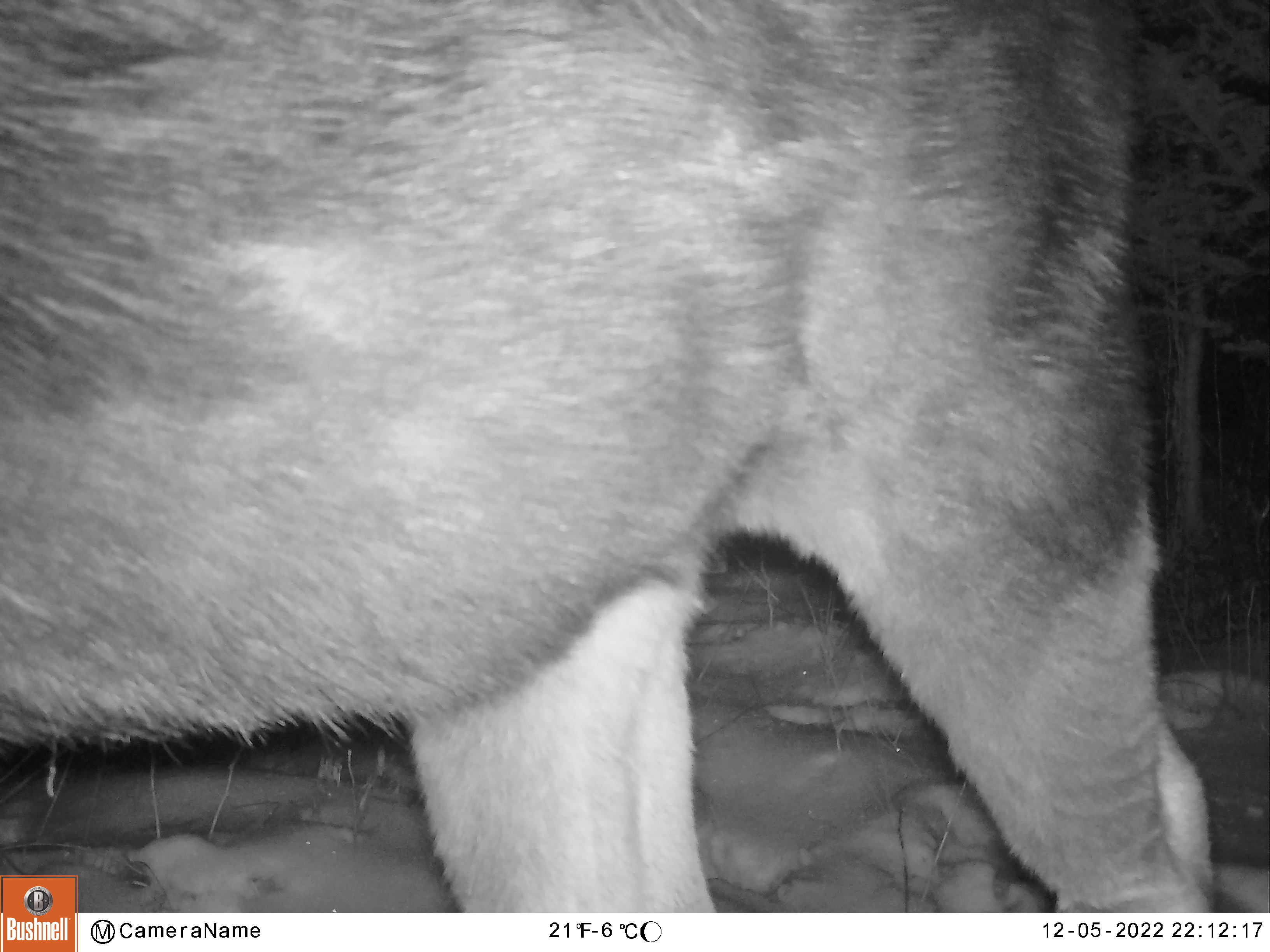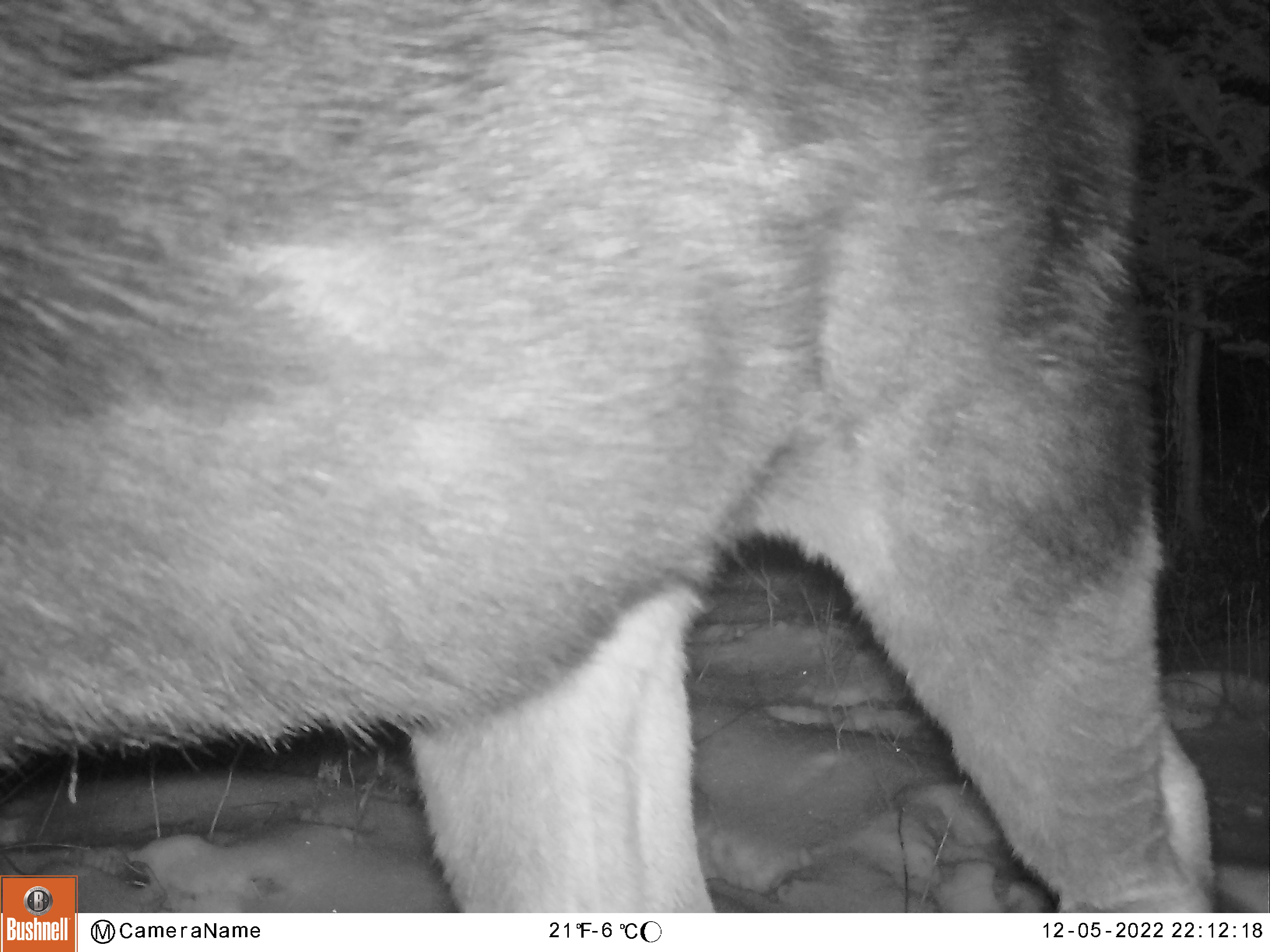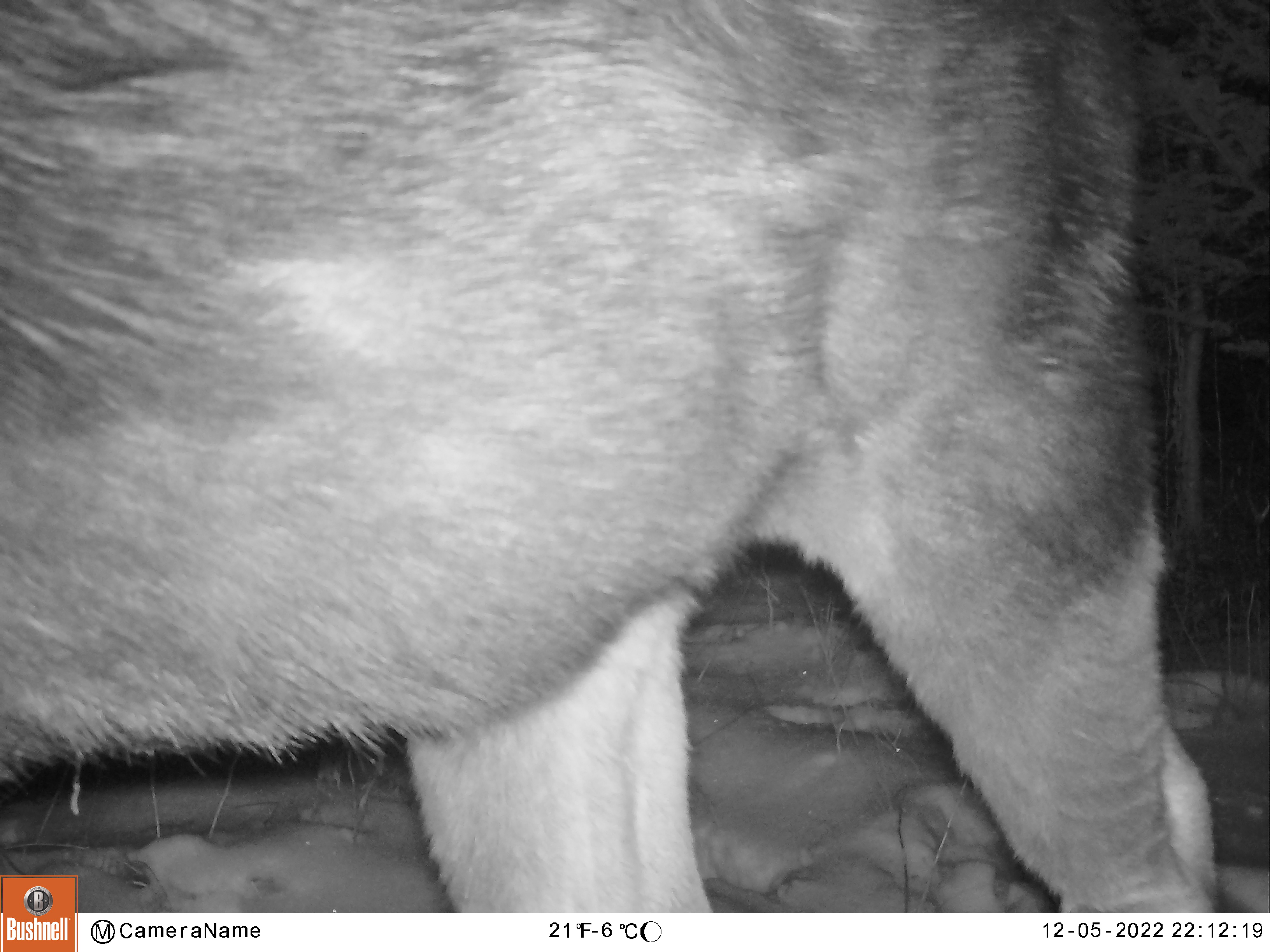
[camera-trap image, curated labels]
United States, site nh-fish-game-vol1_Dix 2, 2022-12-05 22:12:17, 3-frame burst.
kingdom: Animalia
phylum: Chordata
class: Mammalia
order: Artiodactyla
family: Cervidae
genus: Alces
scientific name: Alces alces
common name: moose